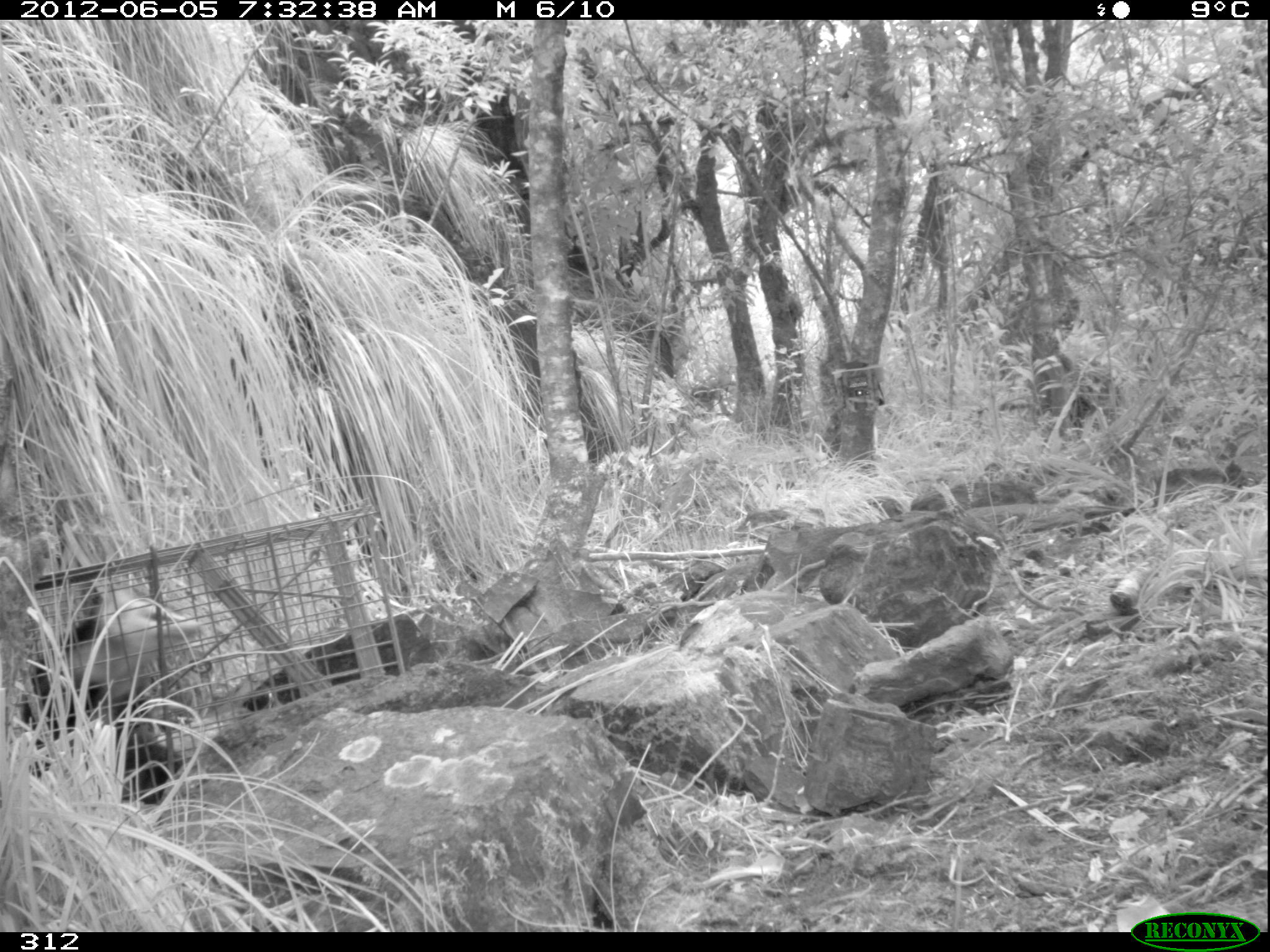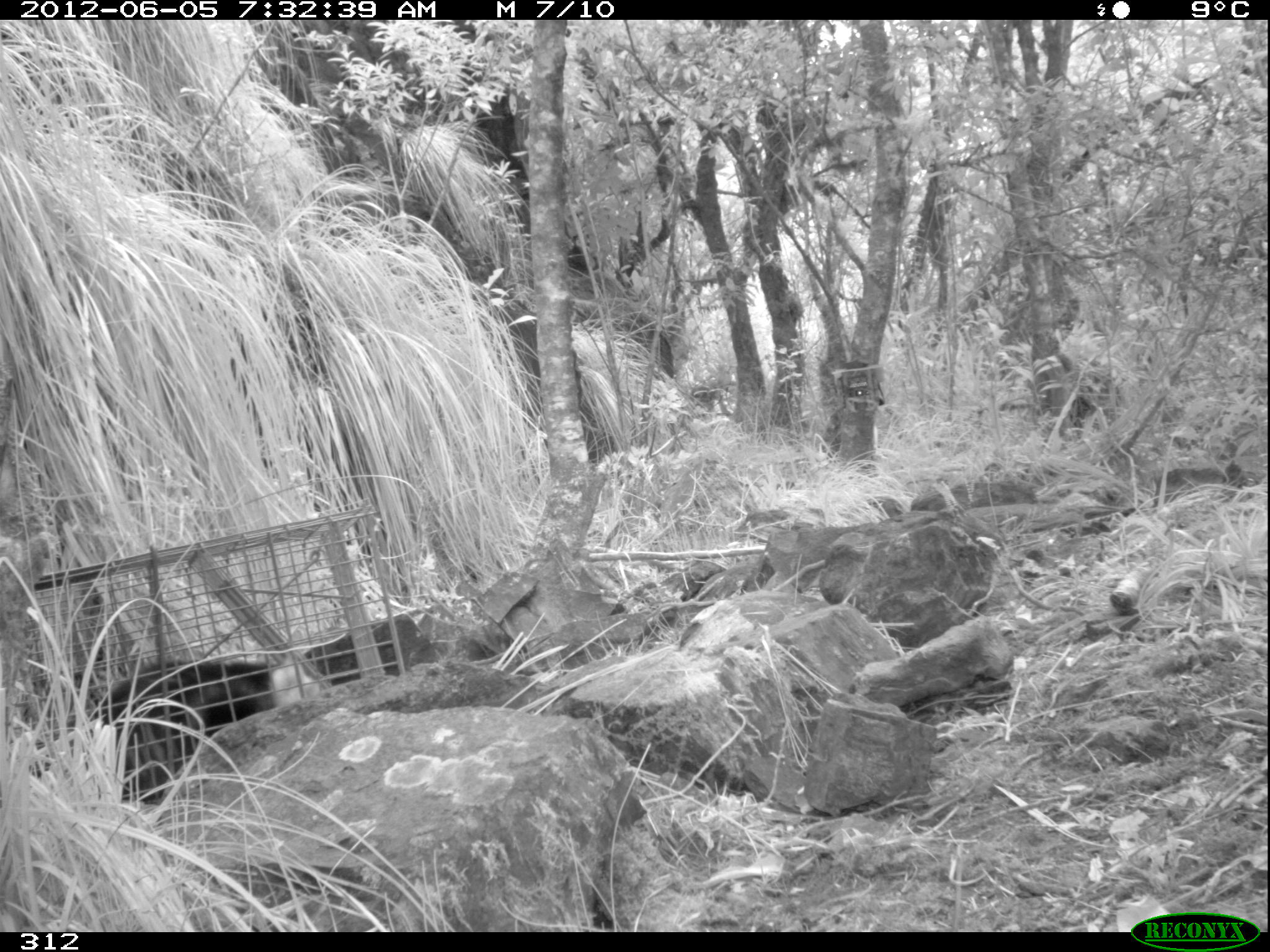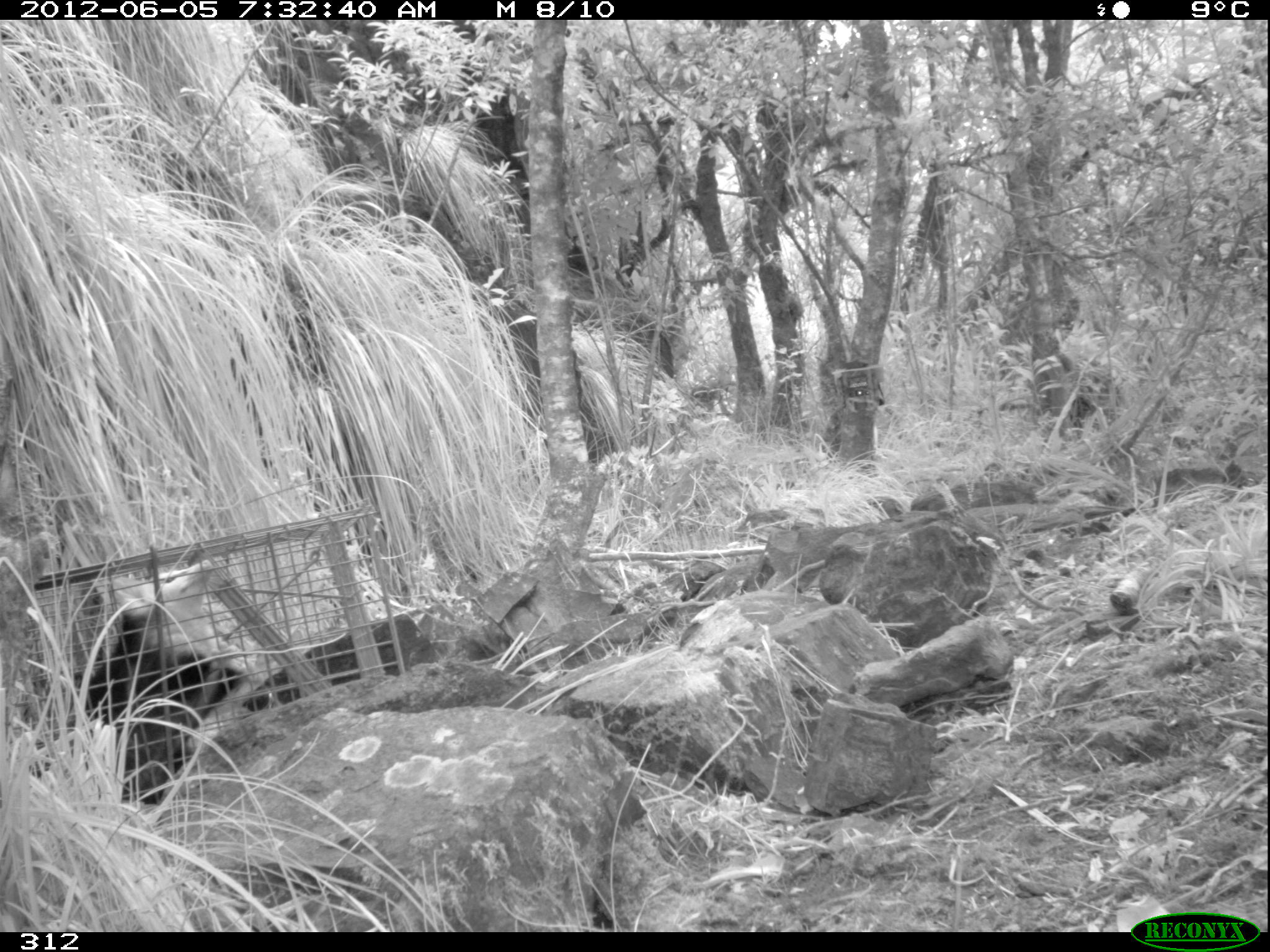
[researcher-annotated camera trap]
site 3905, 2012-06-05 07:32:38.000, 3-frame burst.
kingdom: Animalia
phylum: Chordata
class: Mammalia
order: Didelphimorphia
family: Didelphidae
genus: Didelphis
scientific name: Didelphis pernigra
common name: andean white-eared opossum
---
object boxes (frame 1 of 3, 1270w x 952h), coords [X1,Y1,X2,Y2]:
didelphis pernigra: [20,584,202,803]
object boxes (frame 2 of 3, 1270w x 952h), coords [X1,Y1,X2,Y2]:
didelphis pernigra: [89,650,326,803]